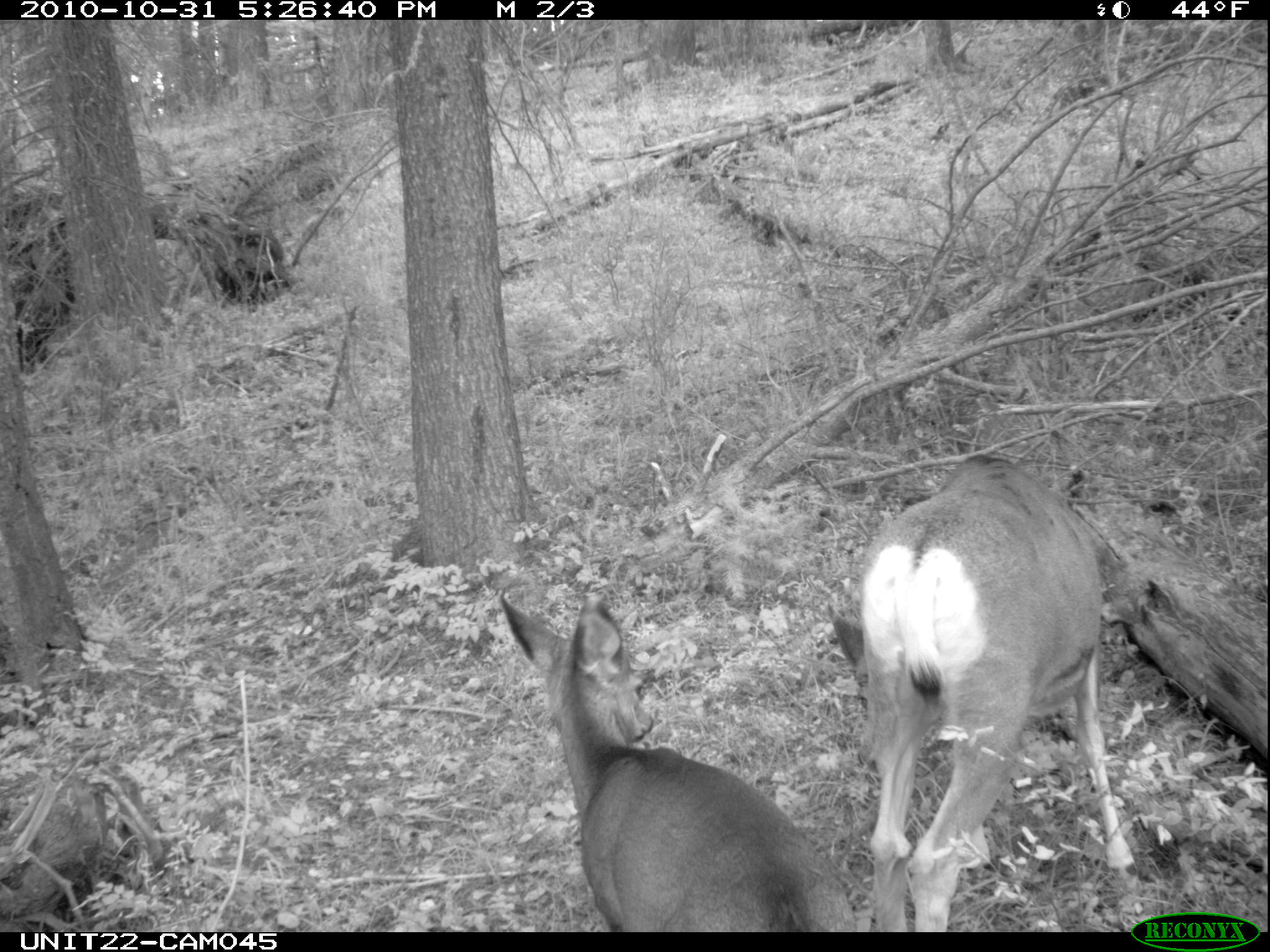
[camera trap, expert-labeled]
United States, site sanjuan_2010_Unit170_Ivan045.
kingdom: Animalia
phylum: Chordata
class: Mammalia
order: Artiodactyla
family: Cervidae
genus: Odocoileus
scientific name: Odocoileus hemionus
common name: mule deer